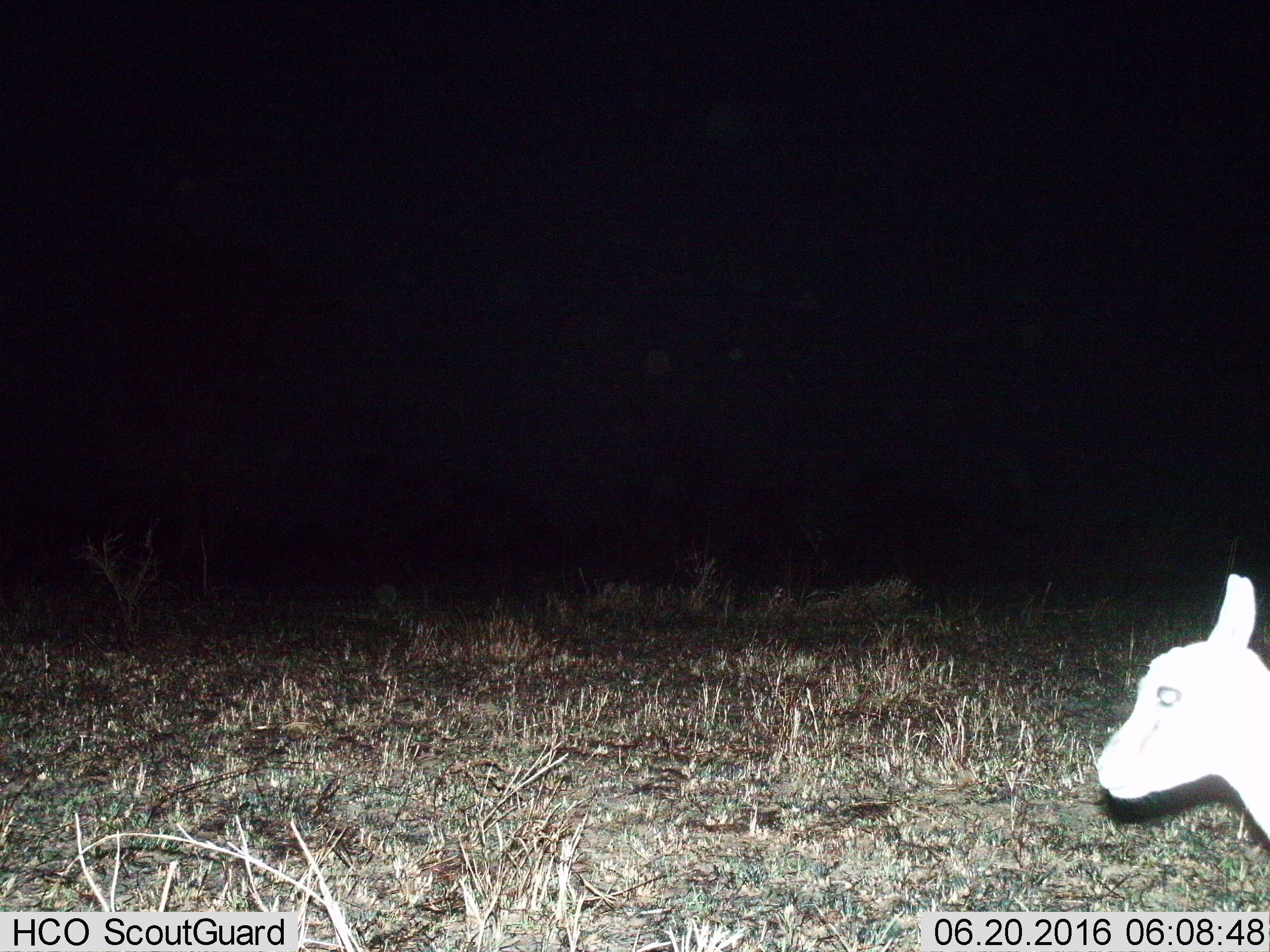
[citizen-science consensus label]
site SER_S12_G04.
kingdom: Animalia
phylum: Chordata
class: Mammalia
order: Artiodactyla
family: Bovidae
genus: Eudorcas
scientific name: Eudorcas thomsonii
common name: thomson's gazelle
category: gazellethomsons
Gazellethomsons (thomson's gazelle) (Eudorcas thomsonii), count 1. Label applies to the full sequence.